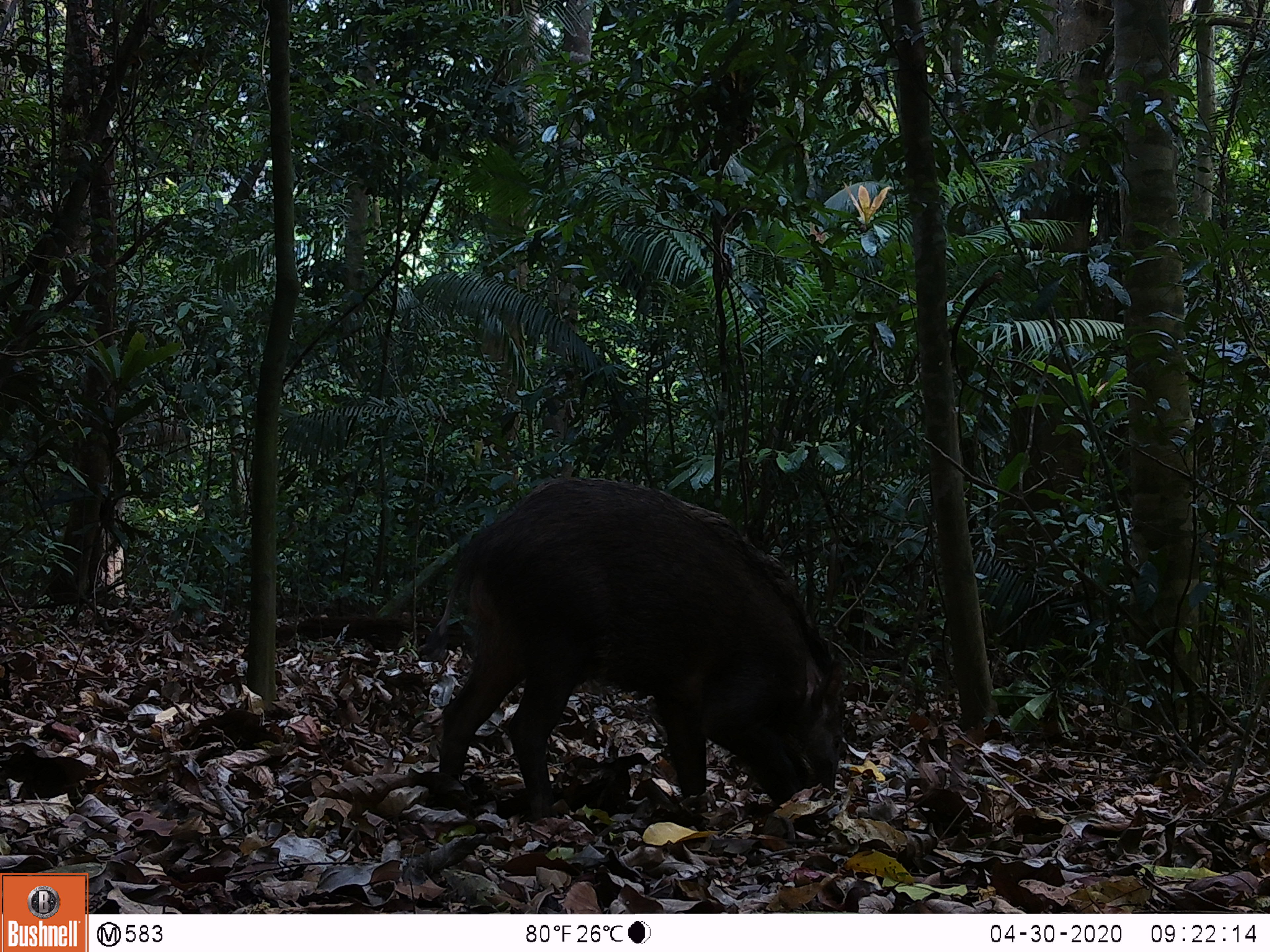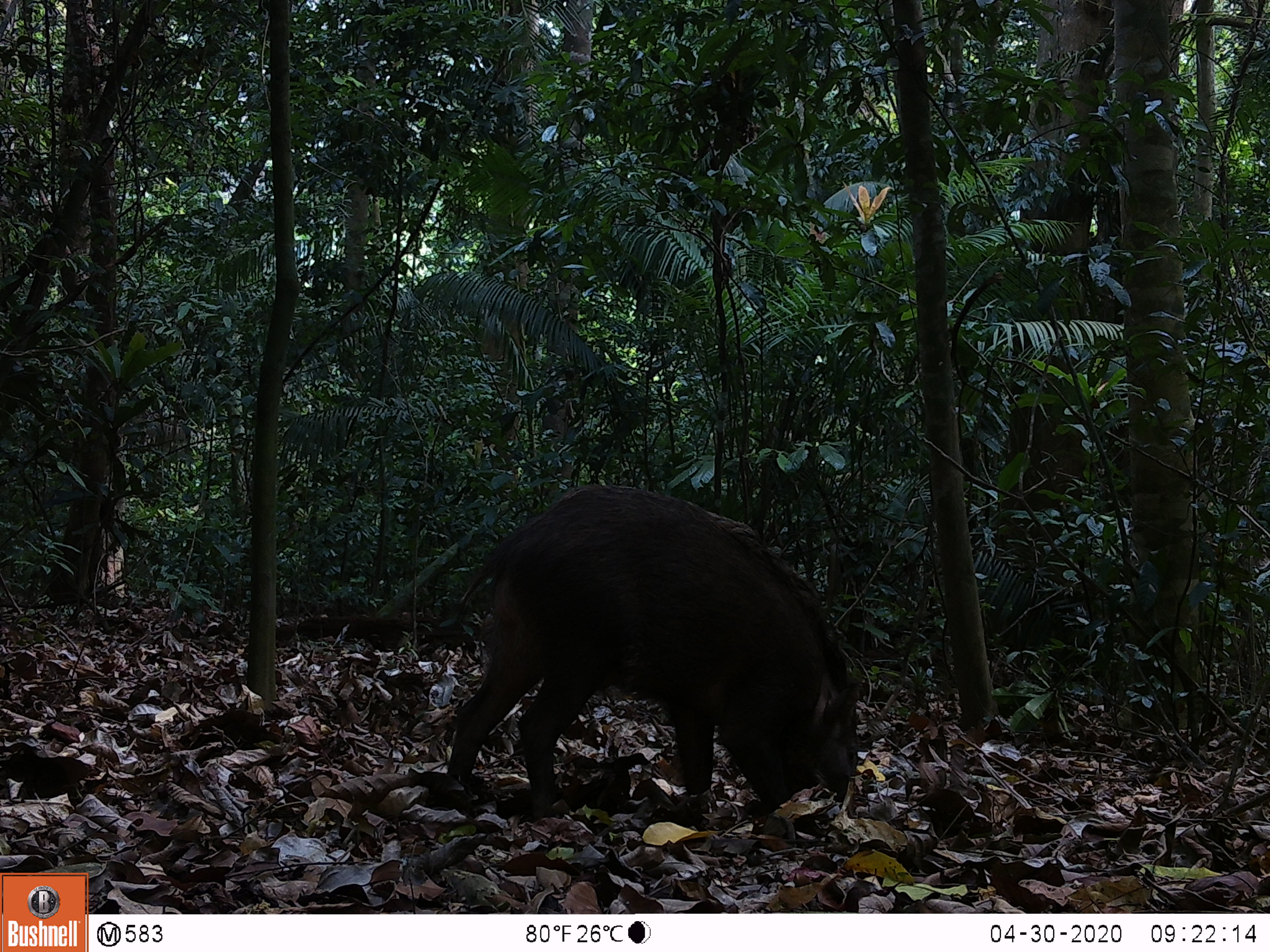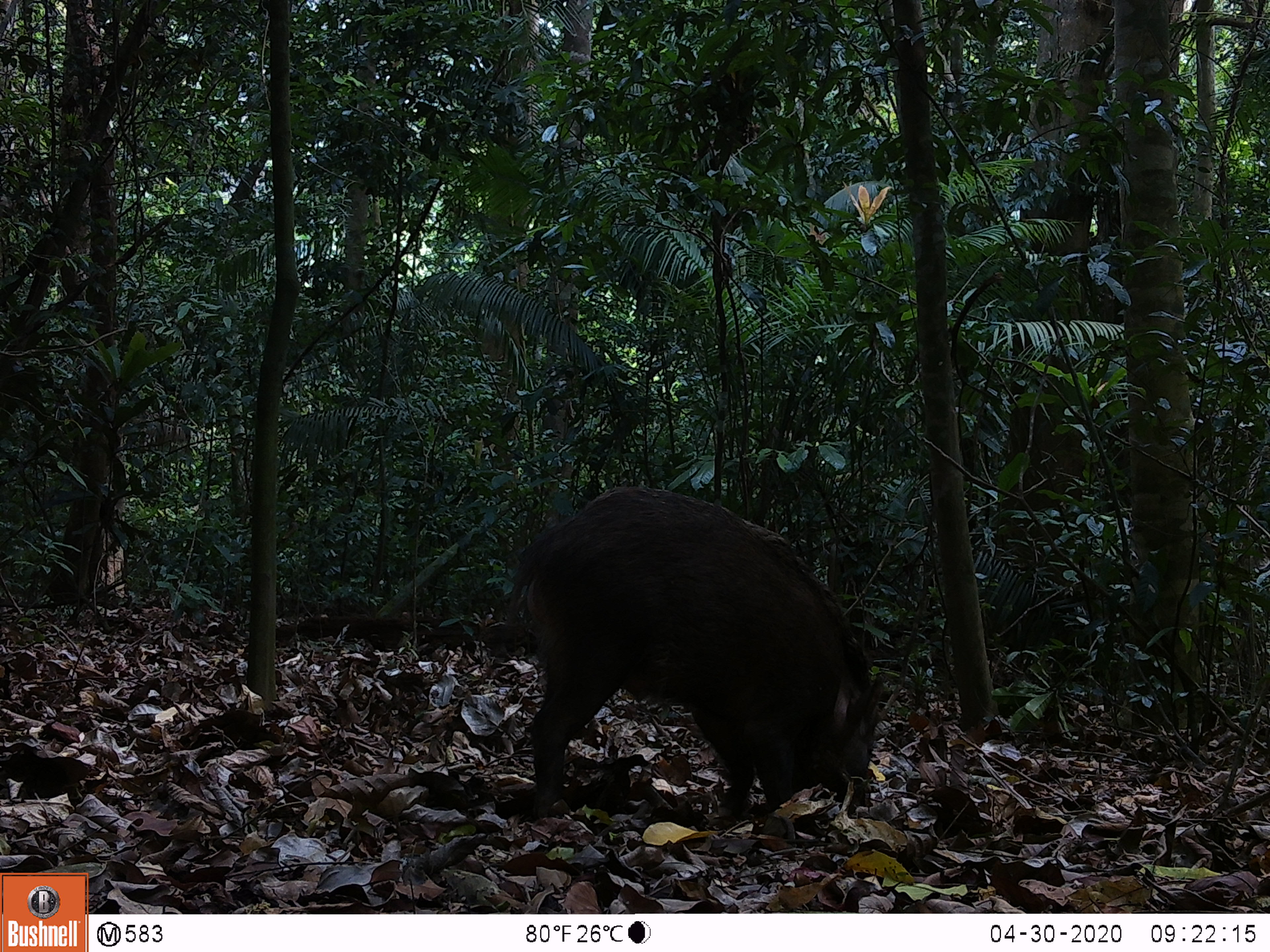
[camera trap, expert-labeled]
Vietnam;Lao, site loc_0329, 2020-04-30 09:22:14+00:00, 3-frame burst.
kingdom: Animalia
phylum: Chordata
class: Mammalia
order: Artiodactyla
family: Suidae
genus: Sus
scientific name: Sus scrofa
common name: eurasian wild pig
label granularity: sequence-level